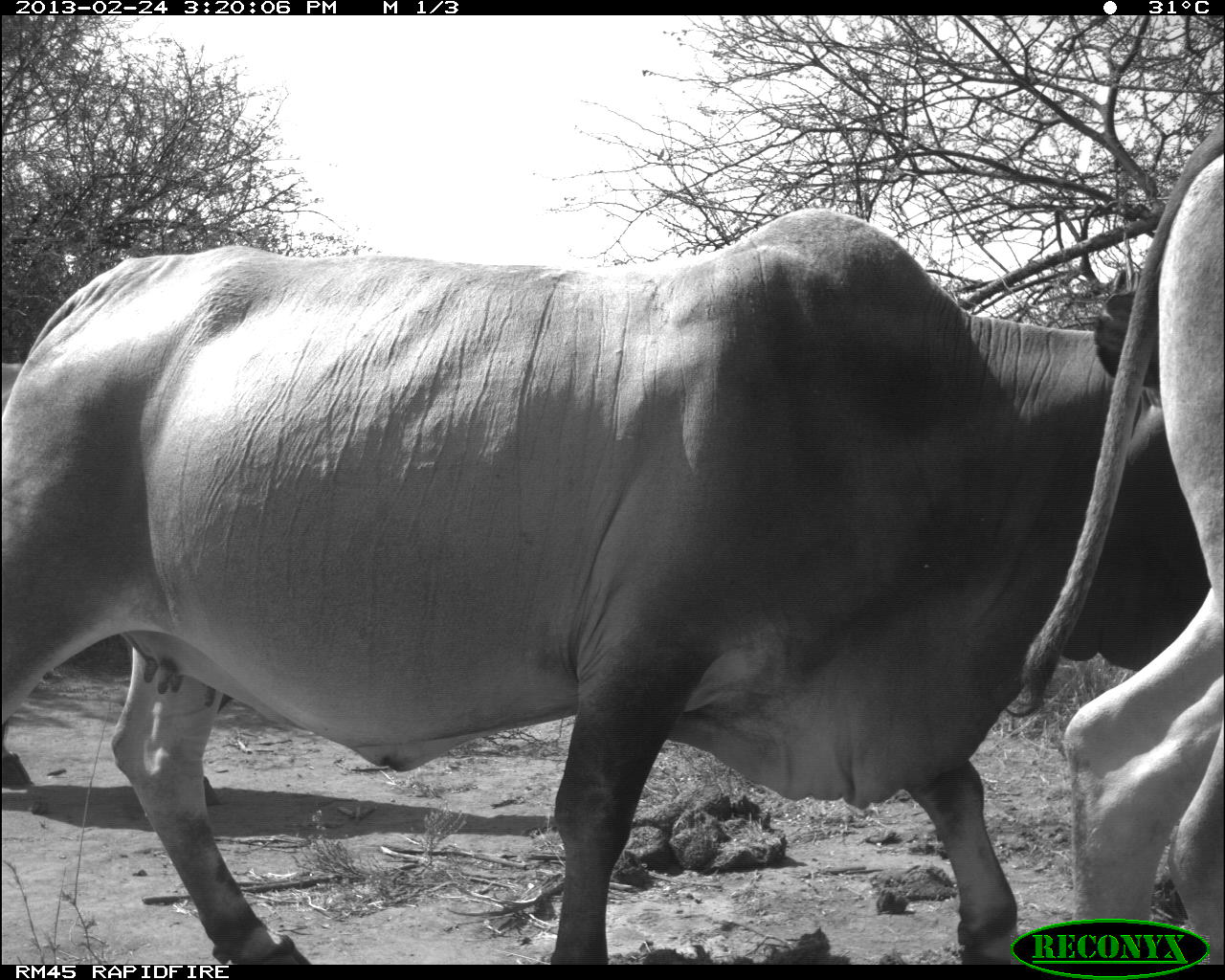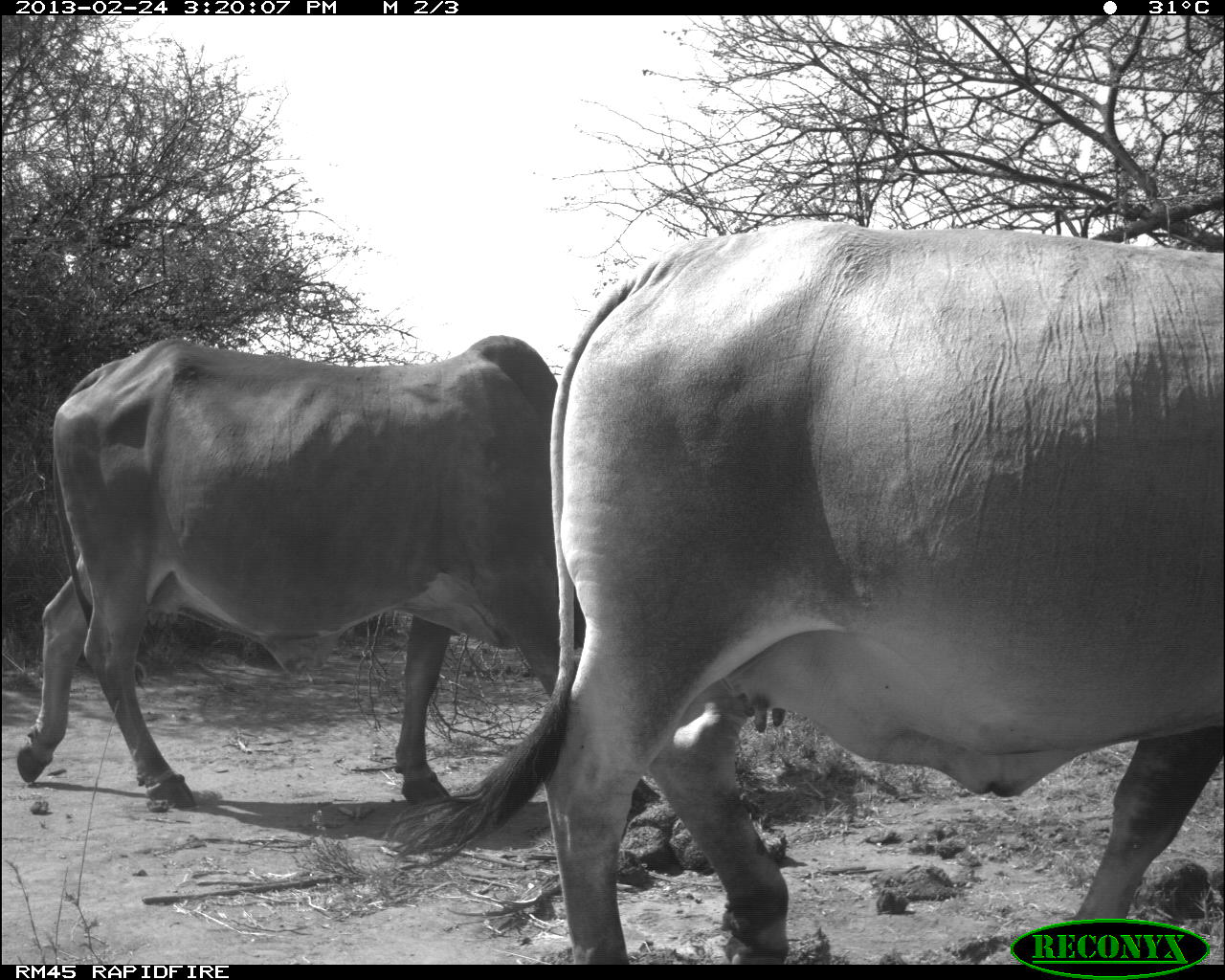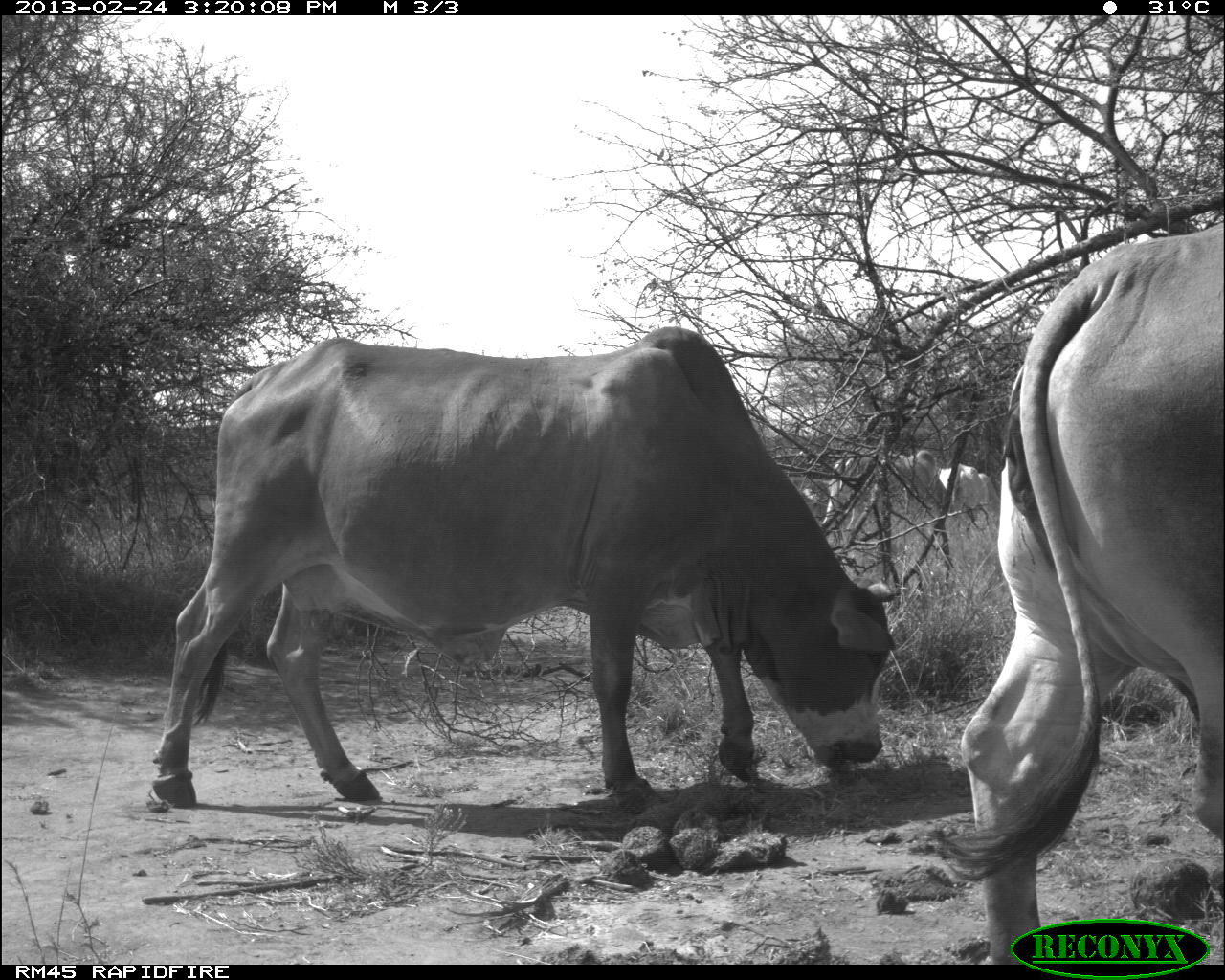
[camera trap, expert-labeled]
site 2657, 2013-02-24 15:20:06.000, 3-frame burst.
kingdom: Animalia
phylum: Chordata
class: Mammalia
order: Artiodactyla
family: Bovidae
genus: Bos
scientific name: Bos taurus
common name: domestic cattle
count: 3